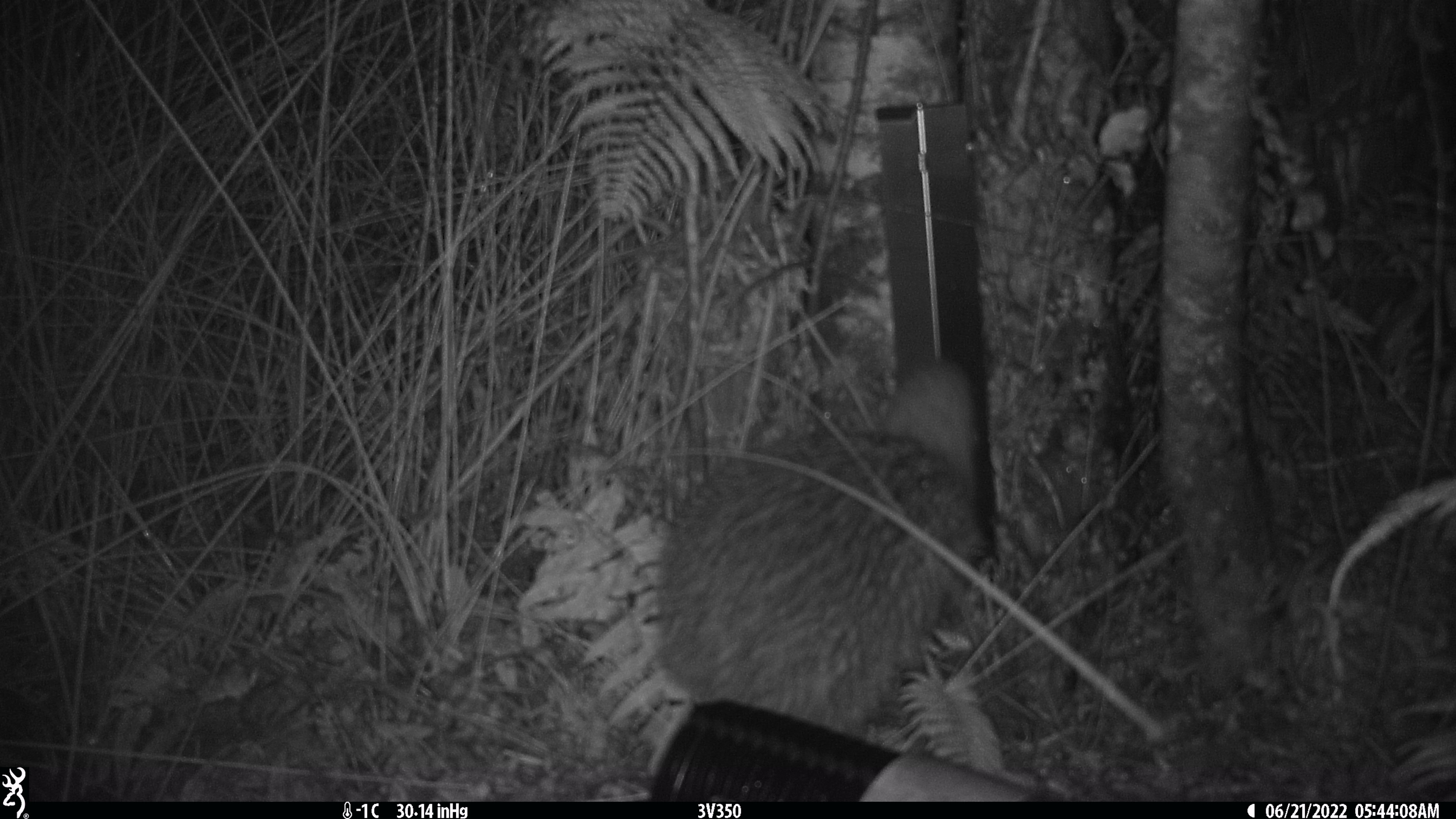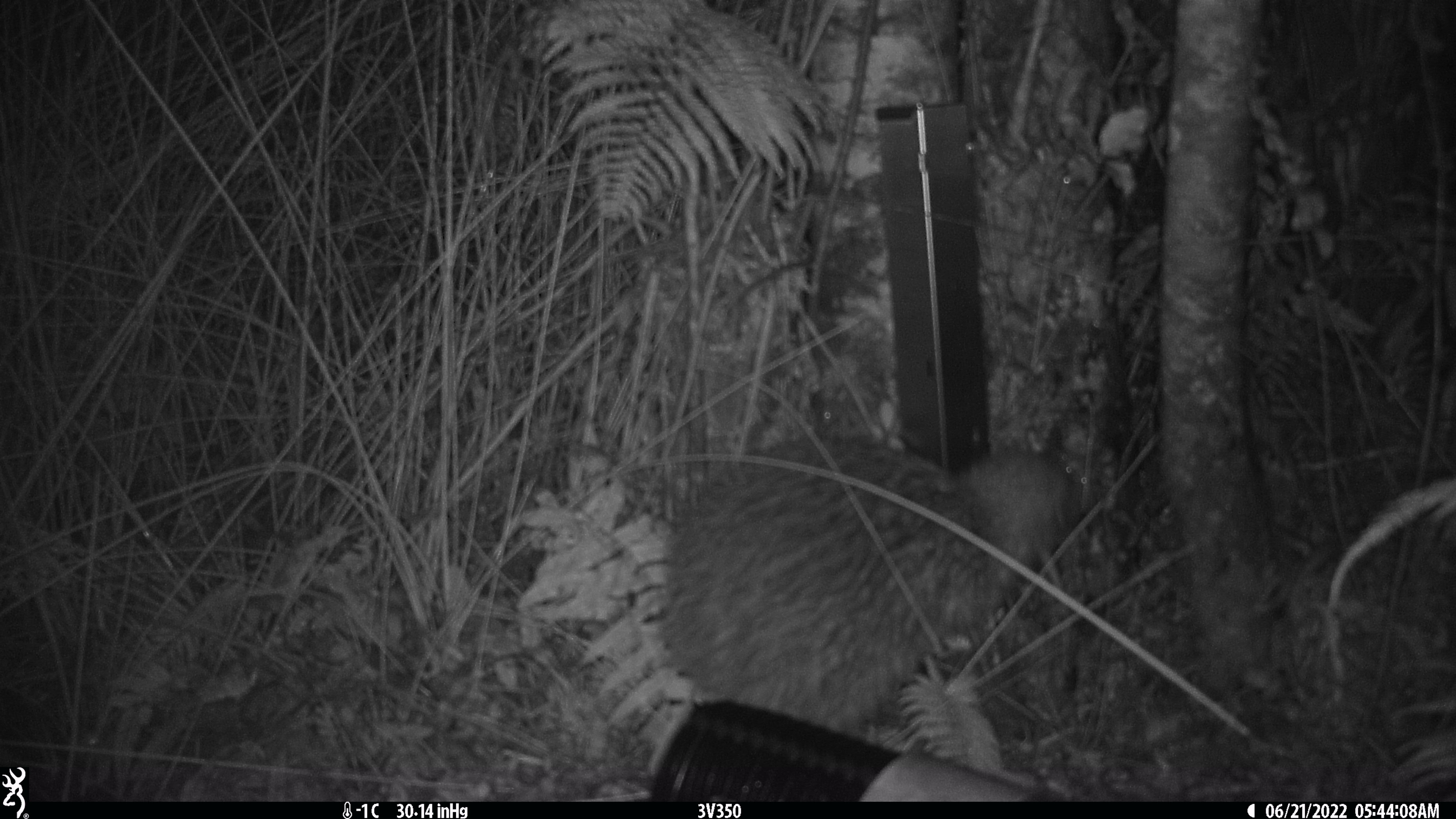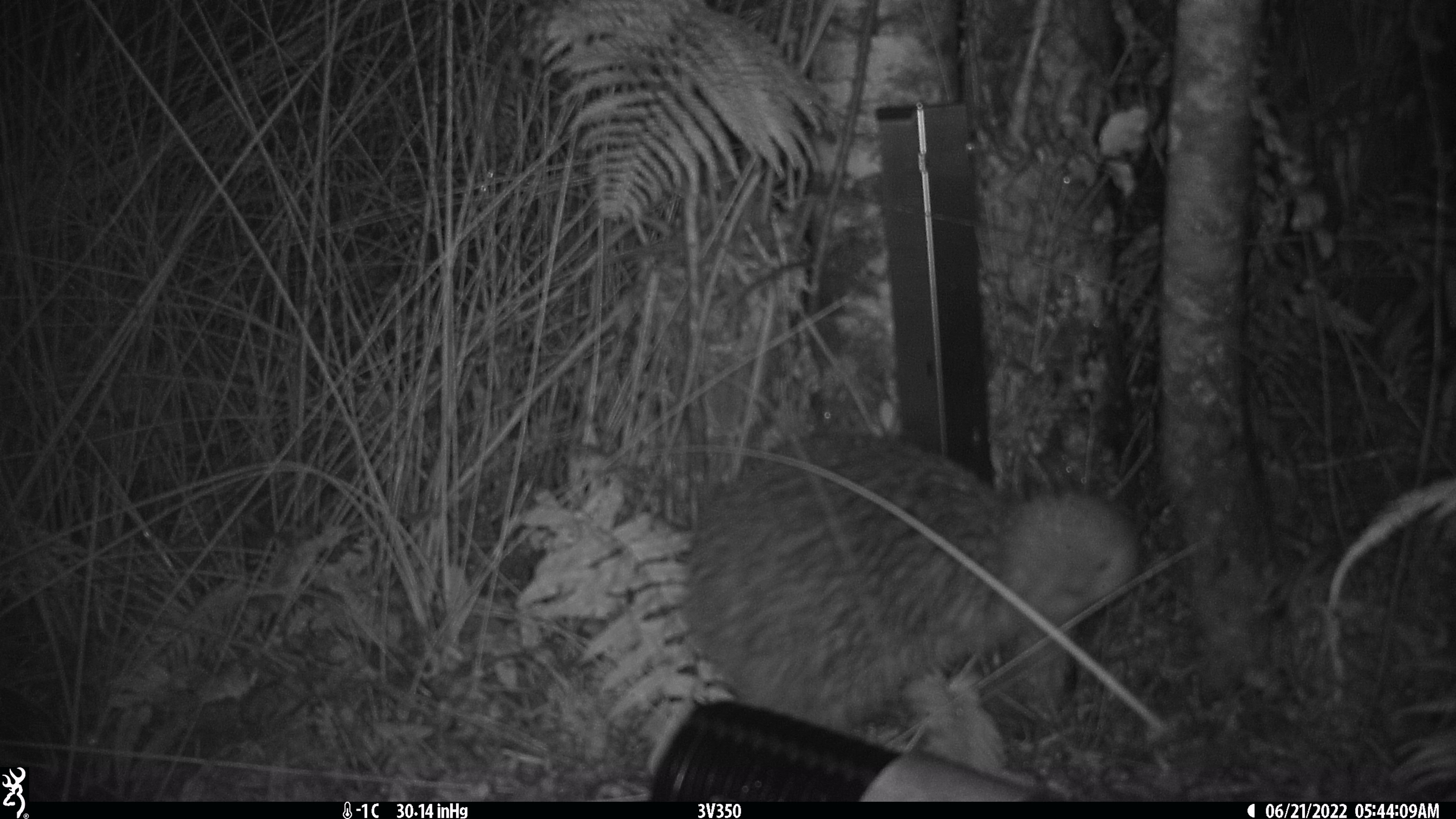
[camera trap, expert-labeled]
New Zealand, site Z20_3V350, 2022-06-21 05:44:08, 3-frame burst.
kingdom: Animalia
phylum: Chordata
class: Aves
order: Apterygiformes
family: Apterygidae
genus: Apteryx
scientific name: Apteryx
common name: kiwi